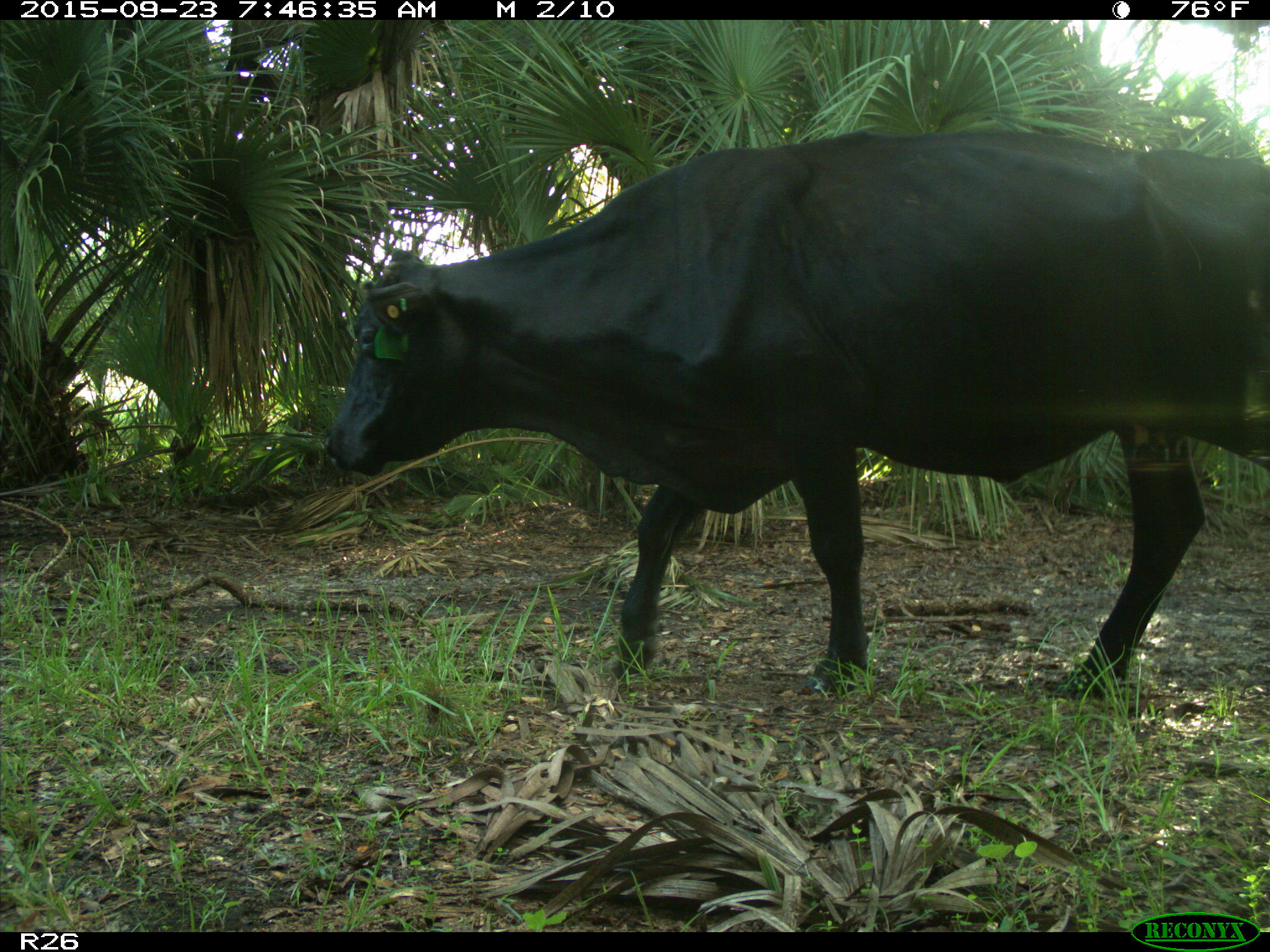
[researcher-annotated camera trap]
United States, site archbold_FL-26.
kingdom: Animalia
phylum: Chordata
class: Mammalia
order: Artiodactyla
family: Bovidae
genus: Bos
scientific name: Bos taurus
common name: domestic cow